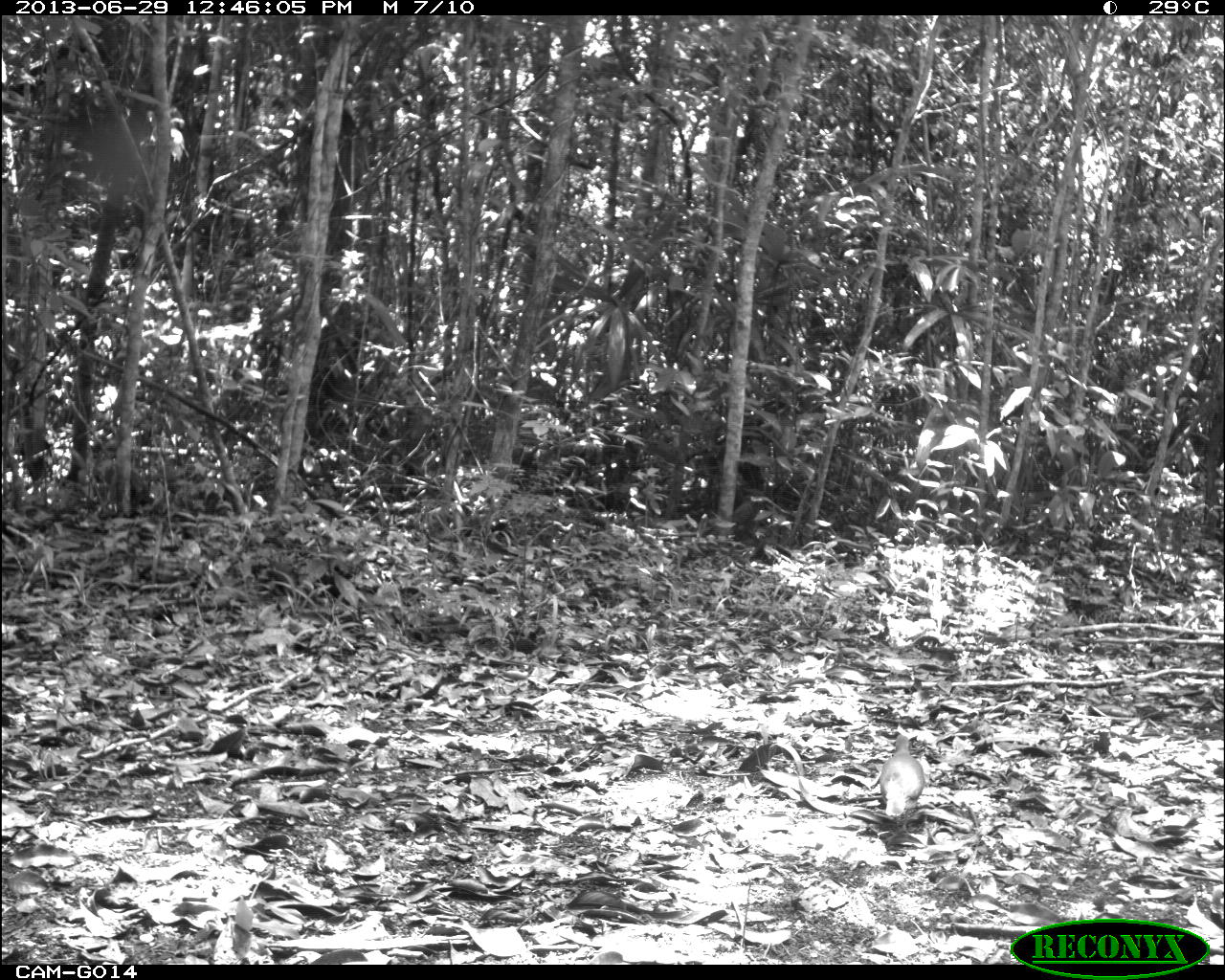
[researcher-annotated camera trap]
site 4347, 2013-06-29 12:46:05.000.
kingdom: Animalia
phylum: Chordata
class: Aves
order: Columbiformes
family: Columbidae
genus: Leptotila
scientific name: Leptotila plumbeiceps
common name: gray-headed dove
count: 1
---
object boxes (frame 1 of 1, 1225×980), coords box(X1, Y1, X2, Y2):
leptotila plumbeiceps: box(879, 734, 925, 834)